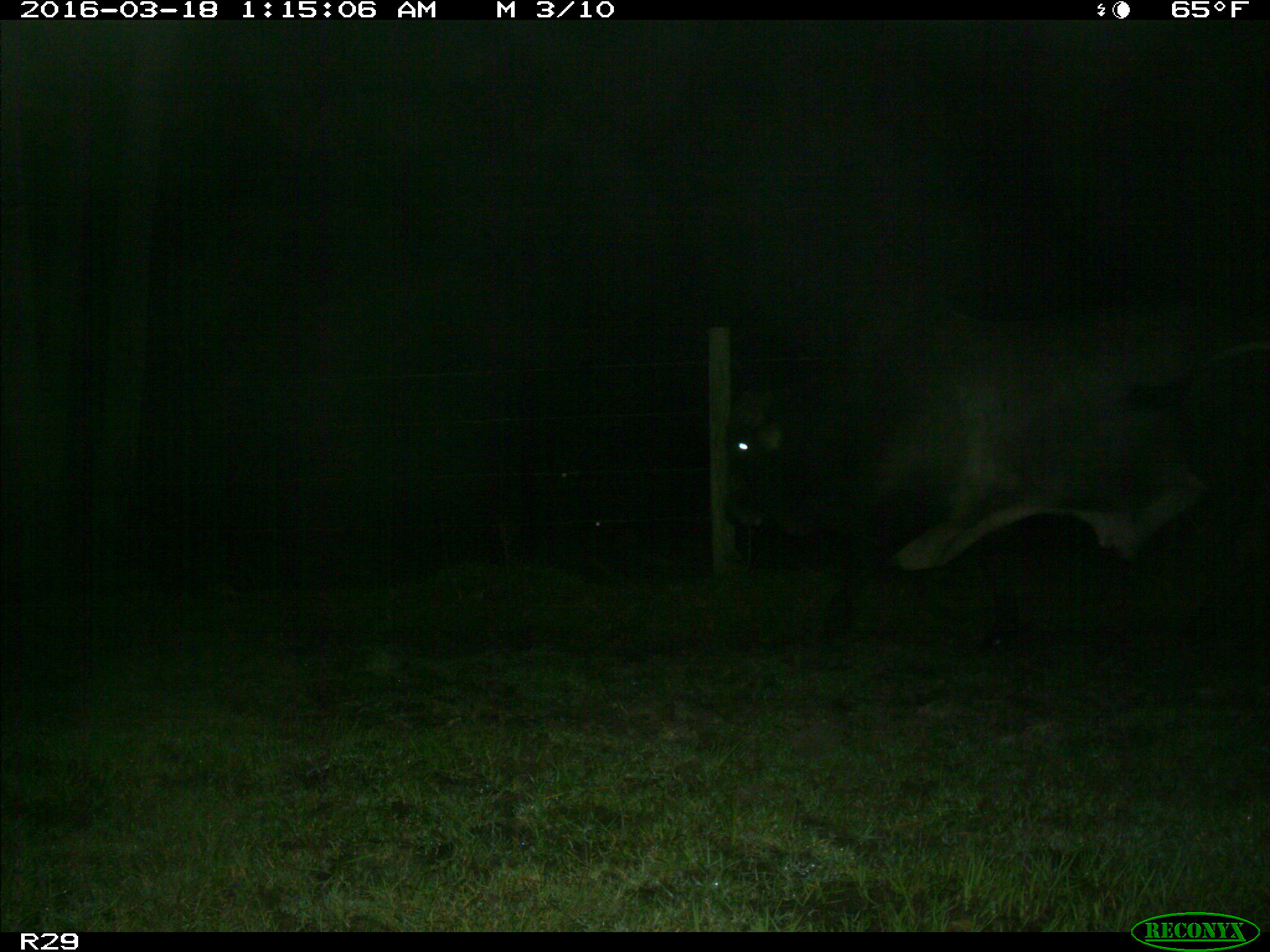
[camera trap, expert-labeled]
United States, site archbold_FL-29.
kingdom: Animalia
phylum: Chordata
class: Mammalia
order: Artiodactyla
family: Bovidae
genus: Bos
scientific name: Bos taurus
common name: domestic cow